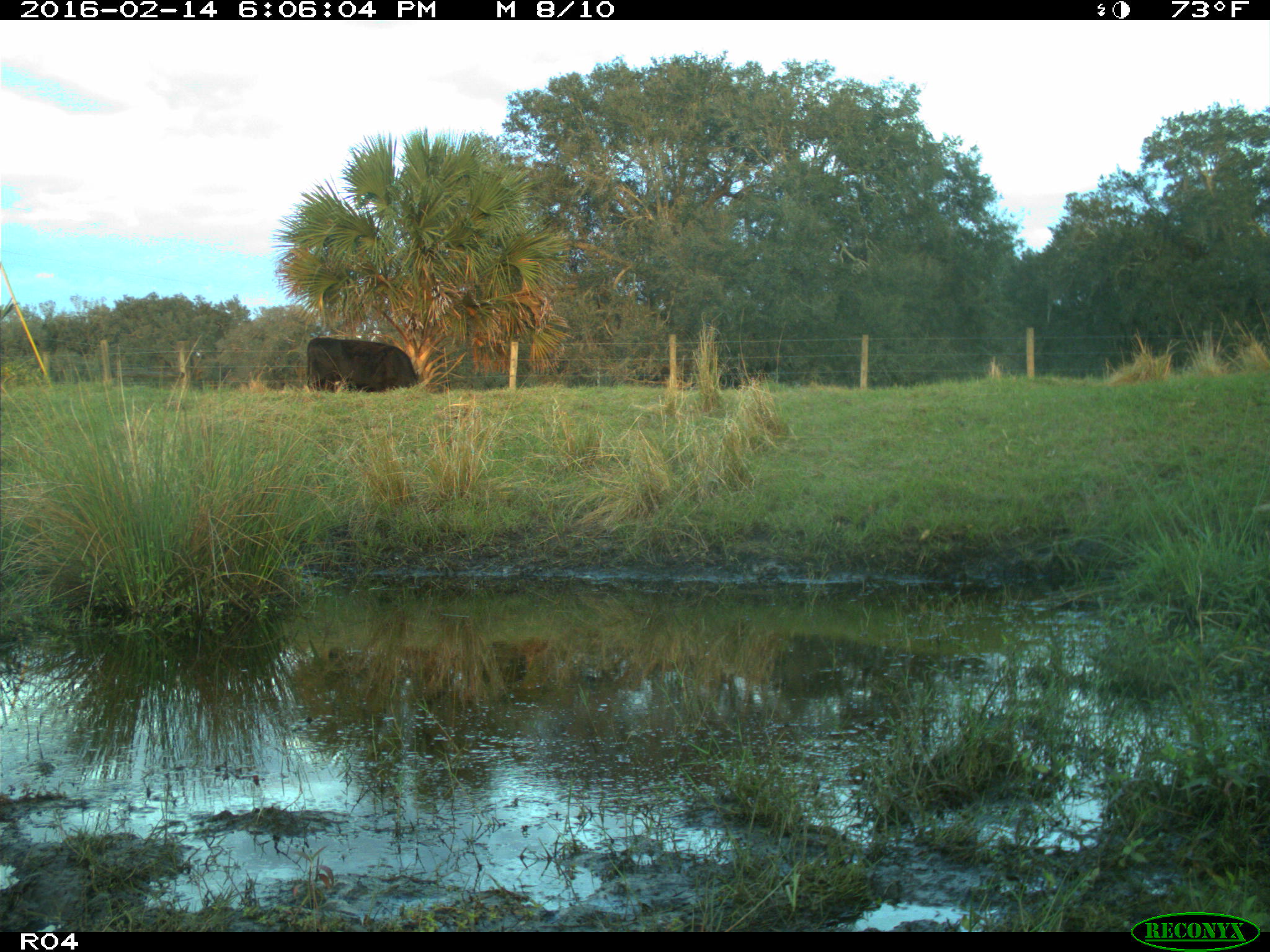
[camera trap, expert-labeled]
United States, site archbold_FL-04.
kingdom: Animalia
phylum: Chordata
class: Mammalia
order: Artiodactyla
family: Bovidae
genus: Bos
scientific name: Bos taurus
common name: domestic cow